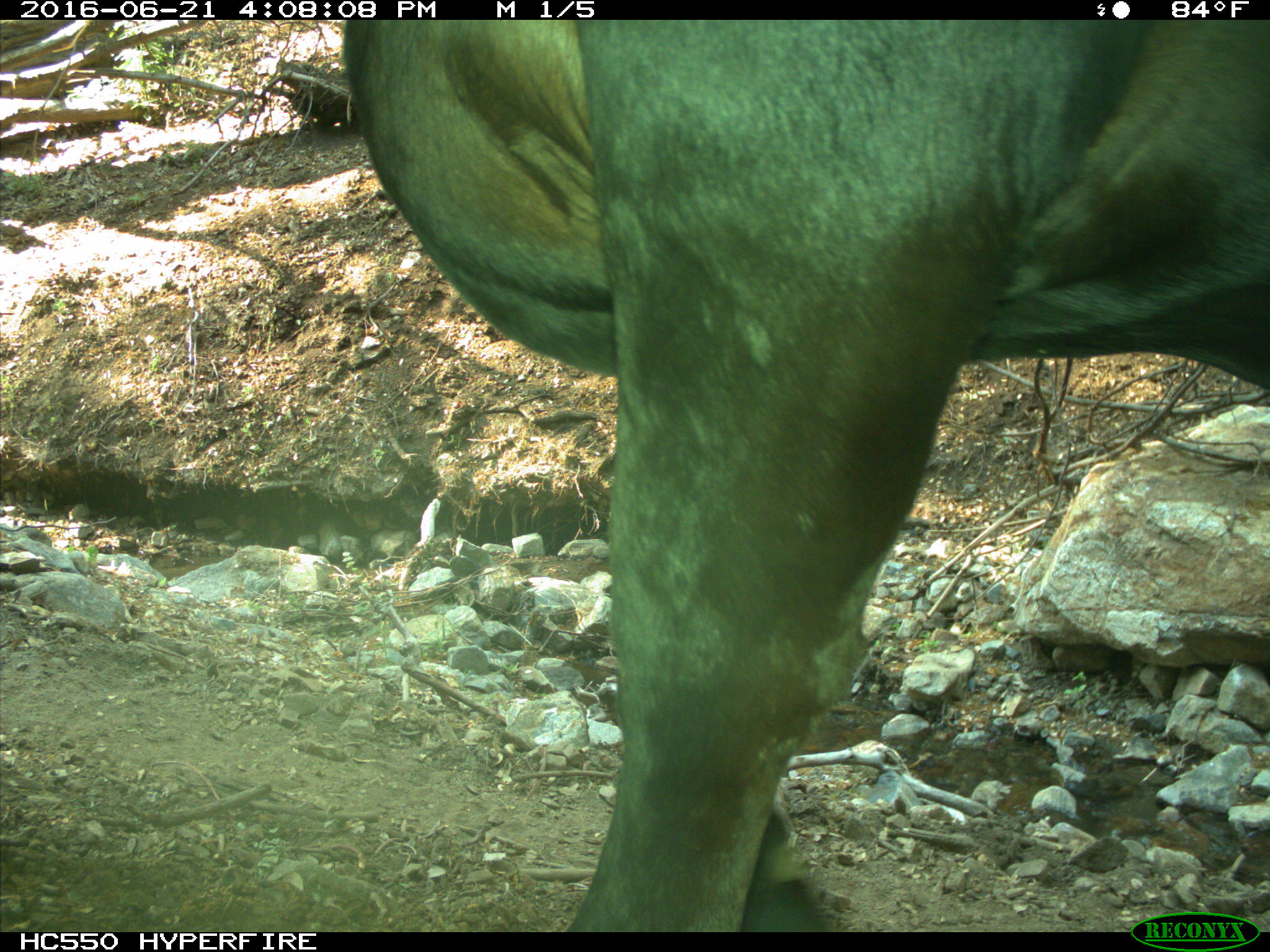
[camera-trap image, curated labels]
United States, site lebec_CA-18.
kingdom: Animalia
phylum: Chordata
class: Mammalia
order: Artiodactyla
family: Bovidae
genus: Bos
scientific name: Bos taurus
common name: domestic cow